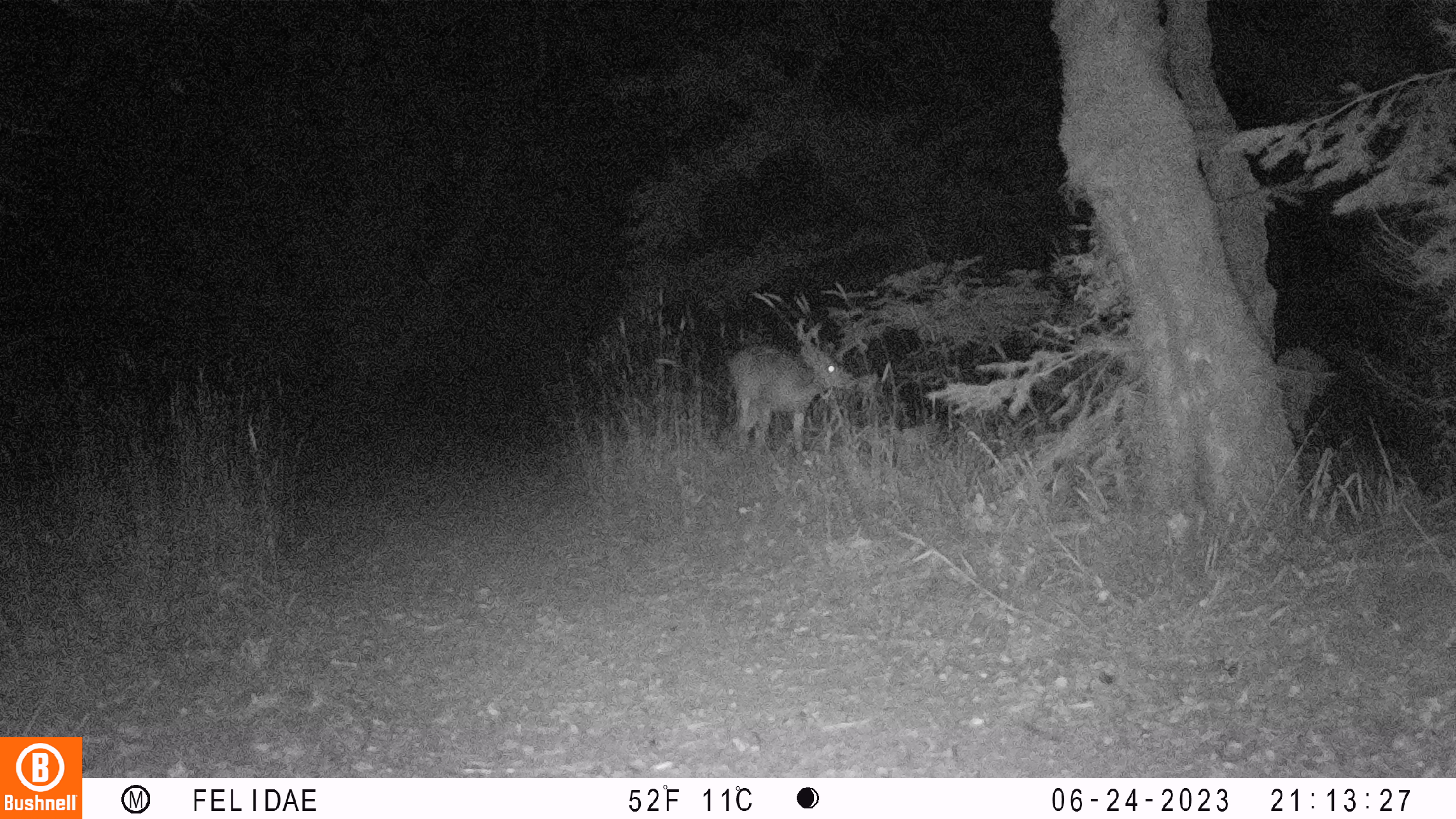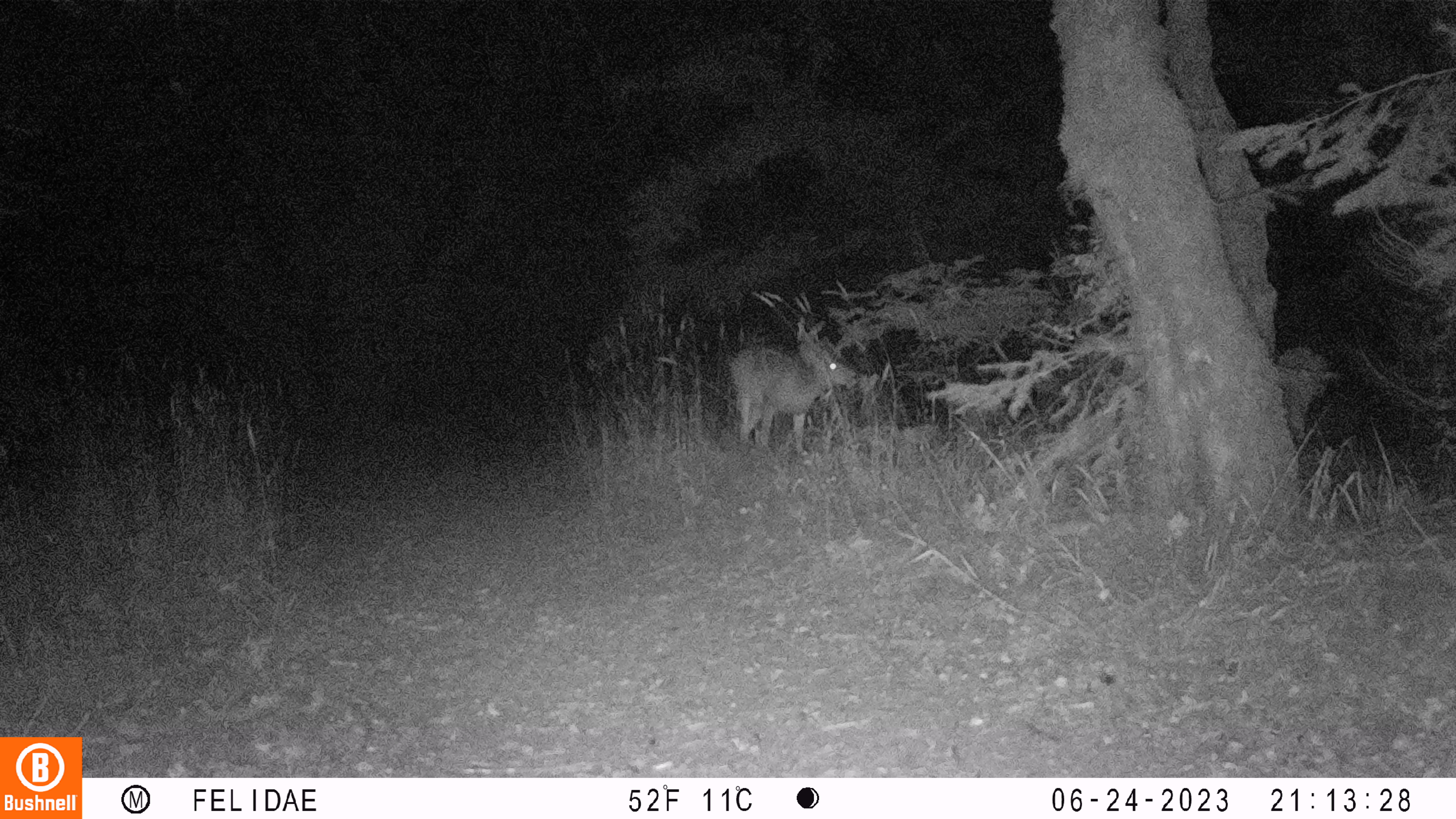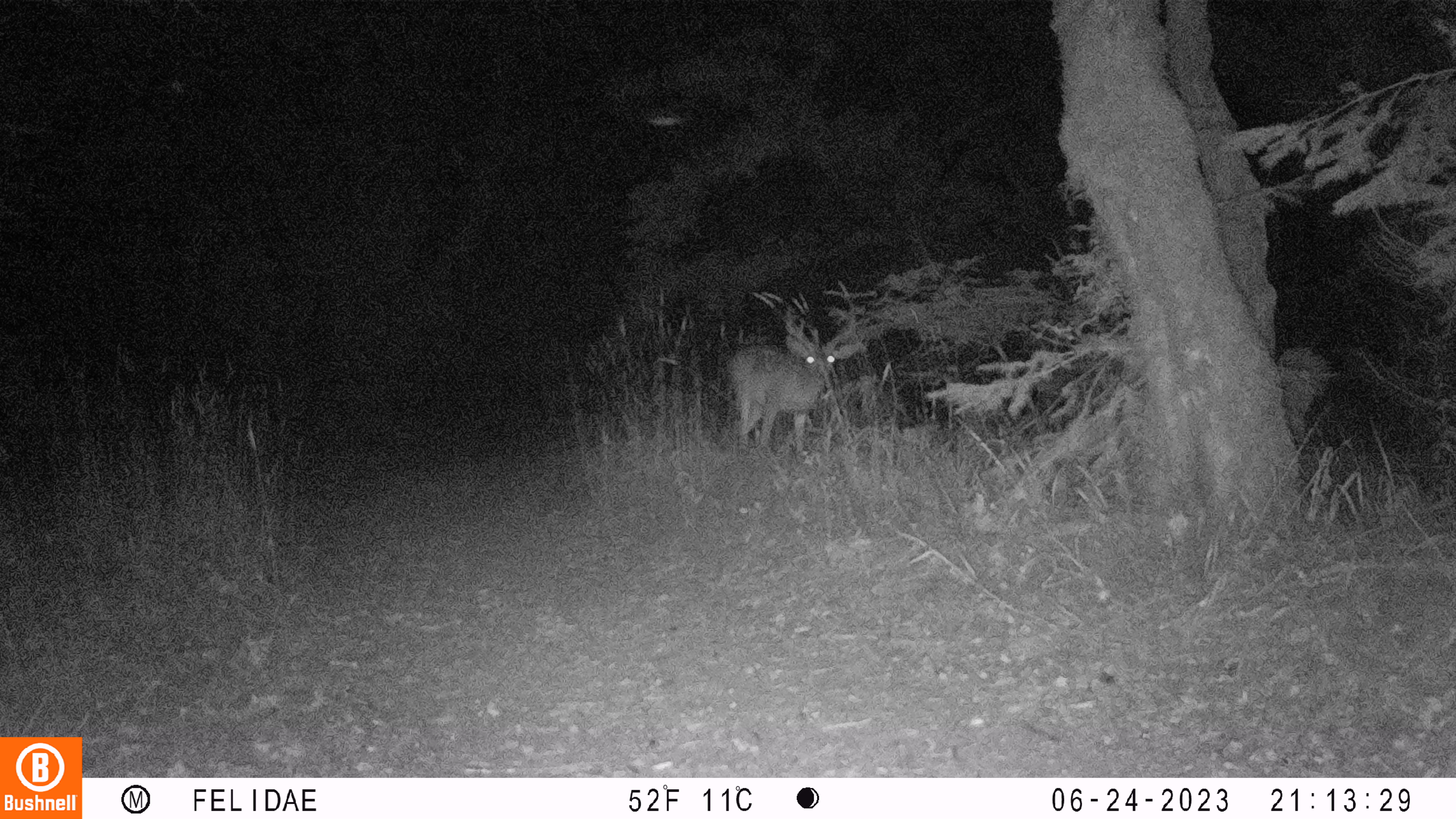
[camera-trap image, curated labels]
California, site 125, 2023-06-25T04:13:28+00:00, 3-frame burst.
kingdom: Animalia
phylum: Chordata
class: Mammalia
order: Artiodactyla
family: Cervidae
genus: Odocoileus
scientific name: Odocoileus hemionus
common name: mule deer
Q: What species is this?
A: Mule deer (Odocoileus hemionus).